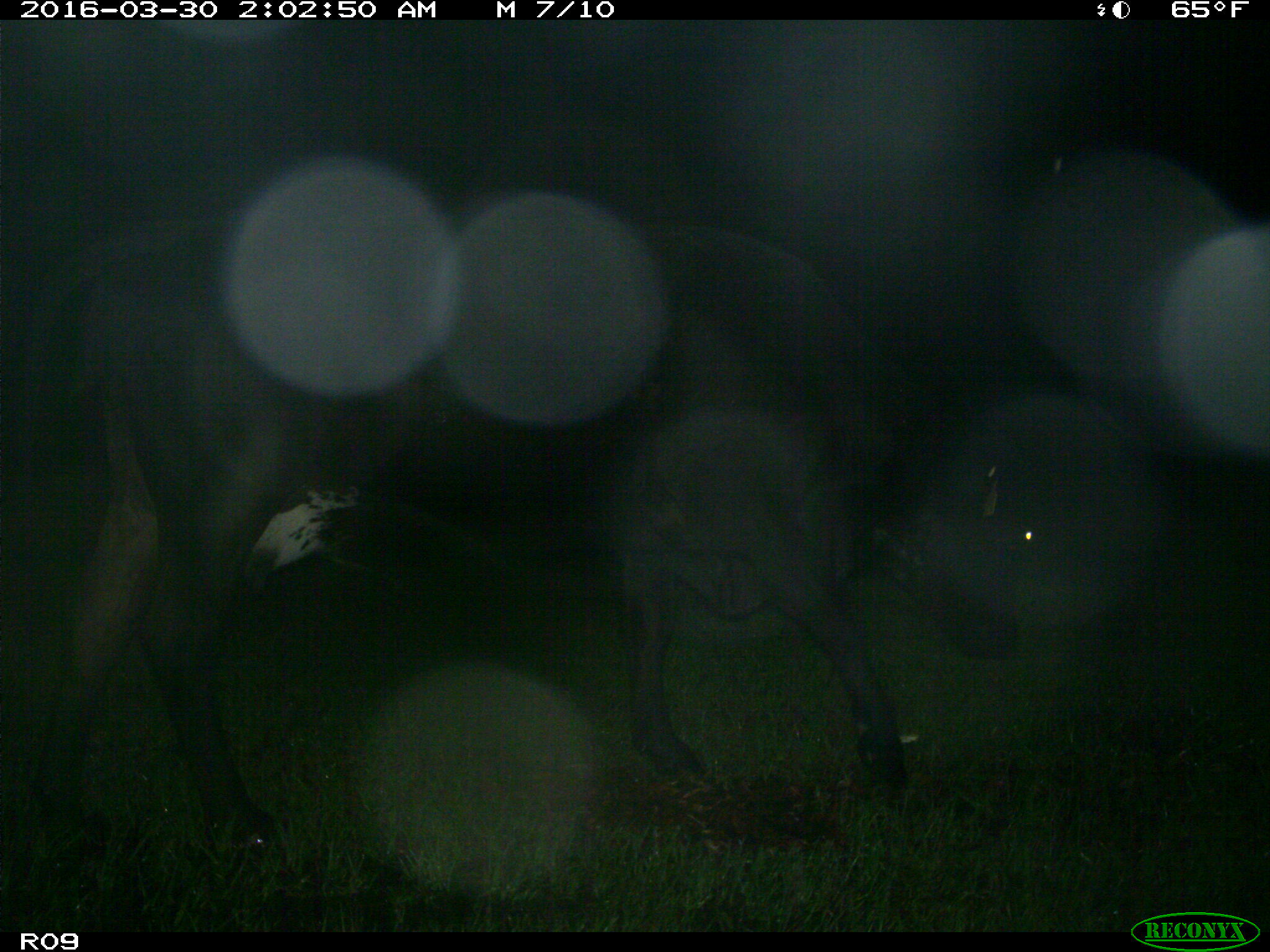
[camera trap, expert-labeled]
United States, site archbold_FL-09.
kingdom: Animalia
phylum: Chordata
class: Mammalia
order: Artiodactyla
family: Bovidae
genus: Bos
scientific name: Bos taurus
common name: domestic cow